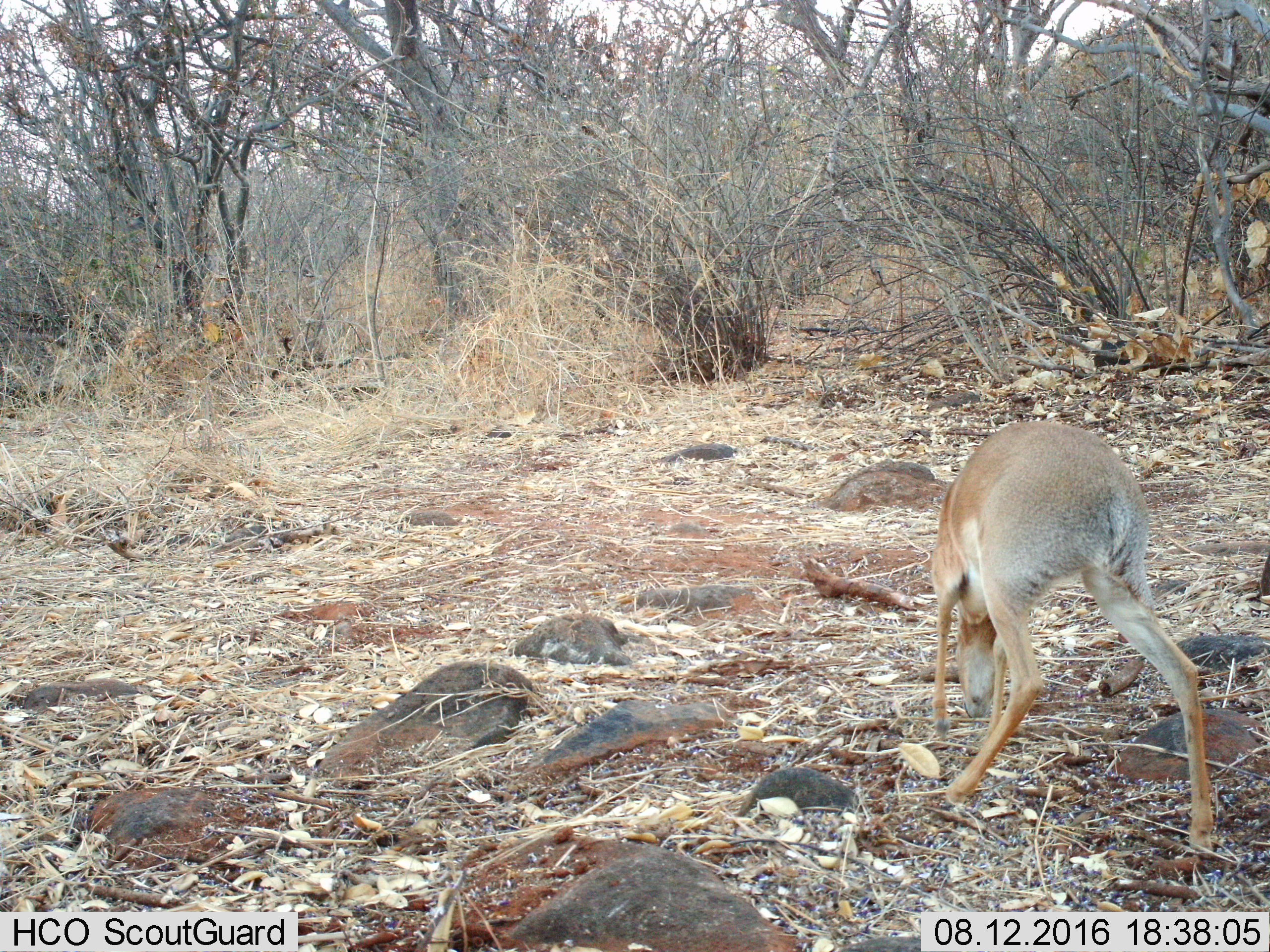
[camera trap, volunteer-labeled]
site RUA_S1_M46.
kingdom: Animalia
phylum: Chordata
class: Mammalia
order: Artiodactyla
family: Bovidae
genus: Madoqua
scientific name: Madoqua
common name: dik-dik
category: dikdik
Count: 1.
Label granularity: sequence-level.